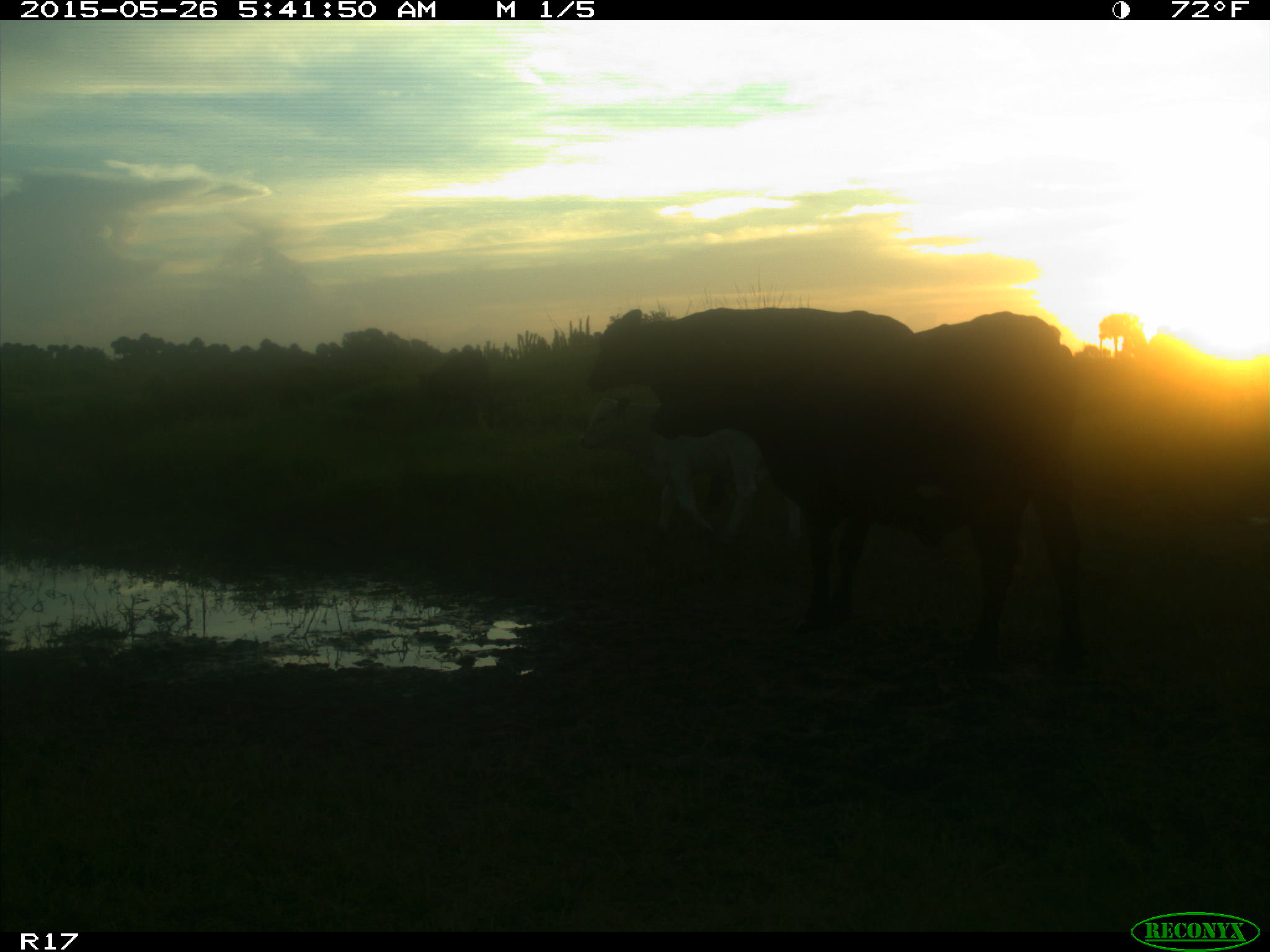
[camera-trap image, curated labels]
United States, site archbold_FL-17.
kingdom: Animalia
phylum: Chordata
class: Mammalia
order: Artiodactyla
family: Bovidae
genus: Bos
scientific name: Bos taurus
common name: domestic cow